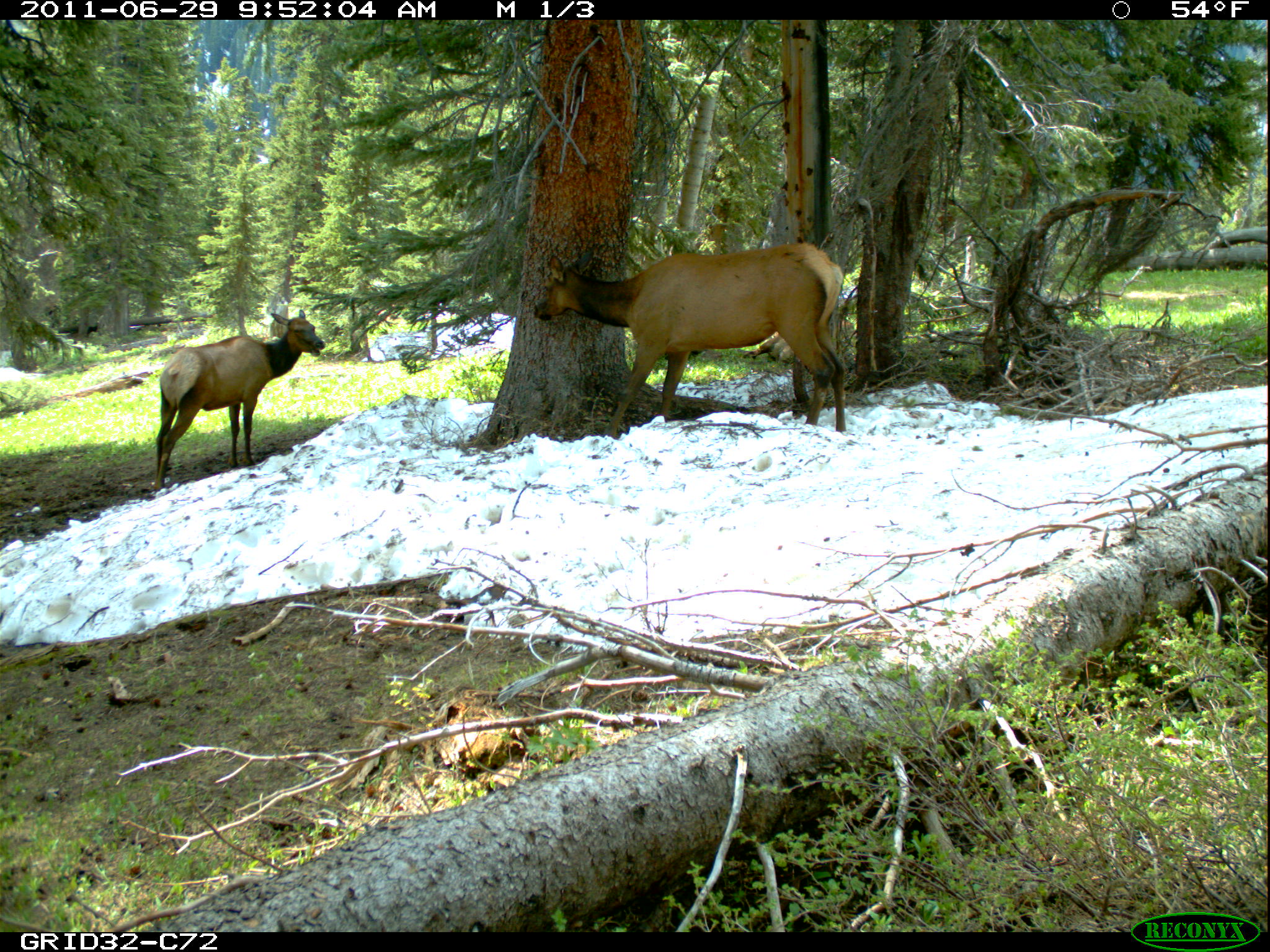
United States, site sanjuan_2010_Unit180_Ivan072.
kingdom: Animalia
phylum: Chordata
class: Mammalia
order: Artiodactyla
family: Cervidae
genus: Cervus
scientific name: Cervus elaphus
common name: red deer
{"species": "Cervus elaphus (red deer)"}